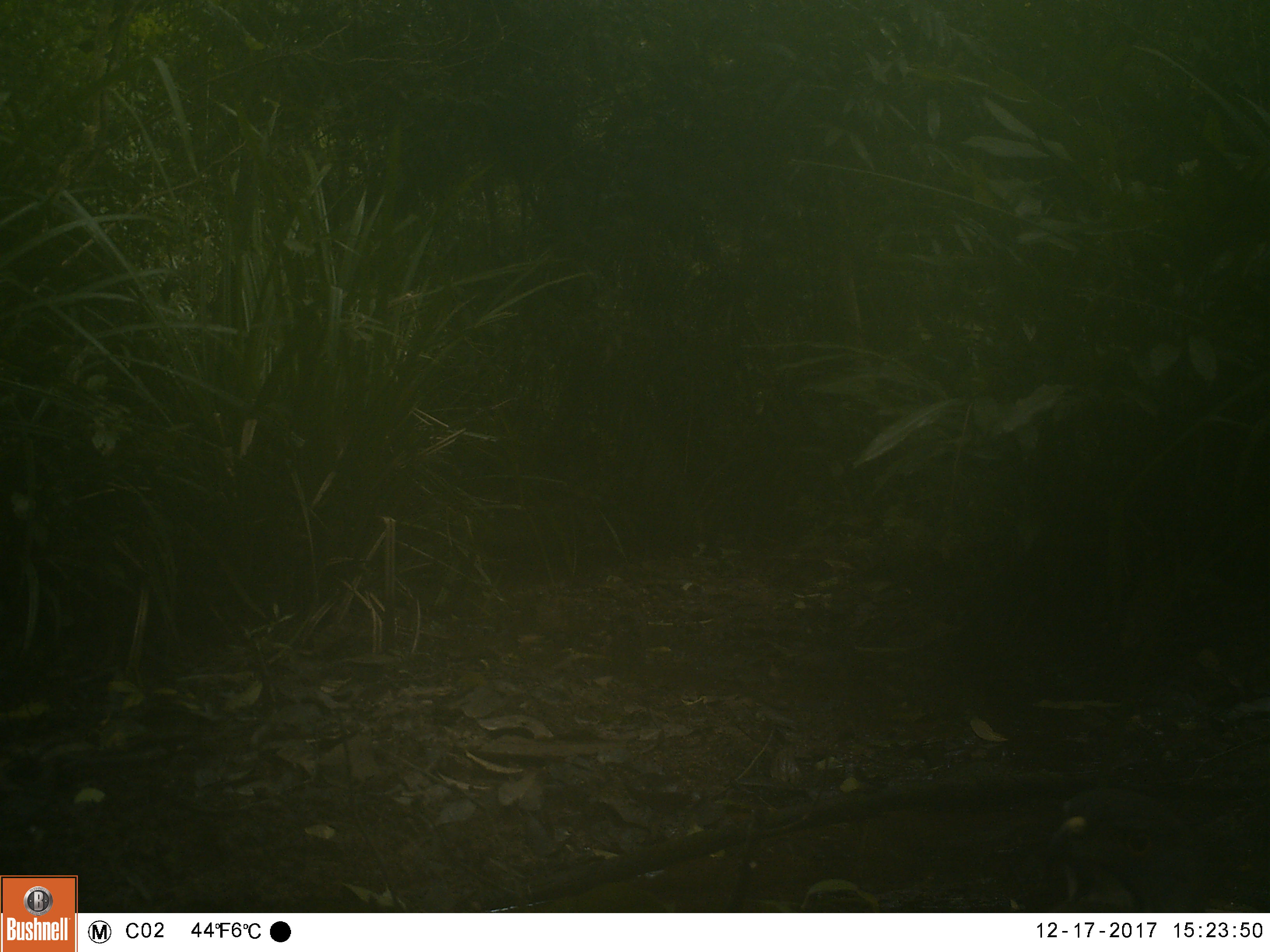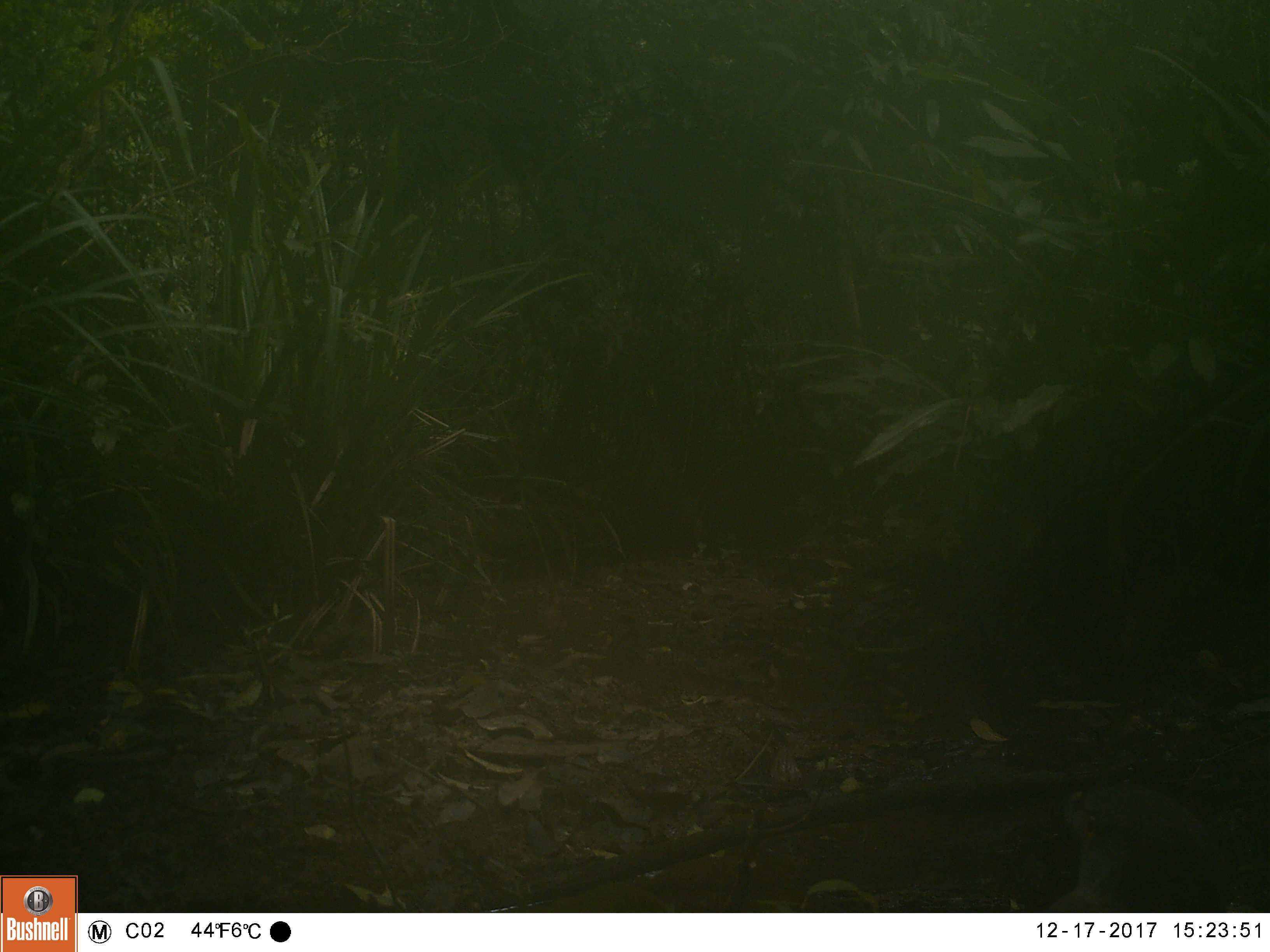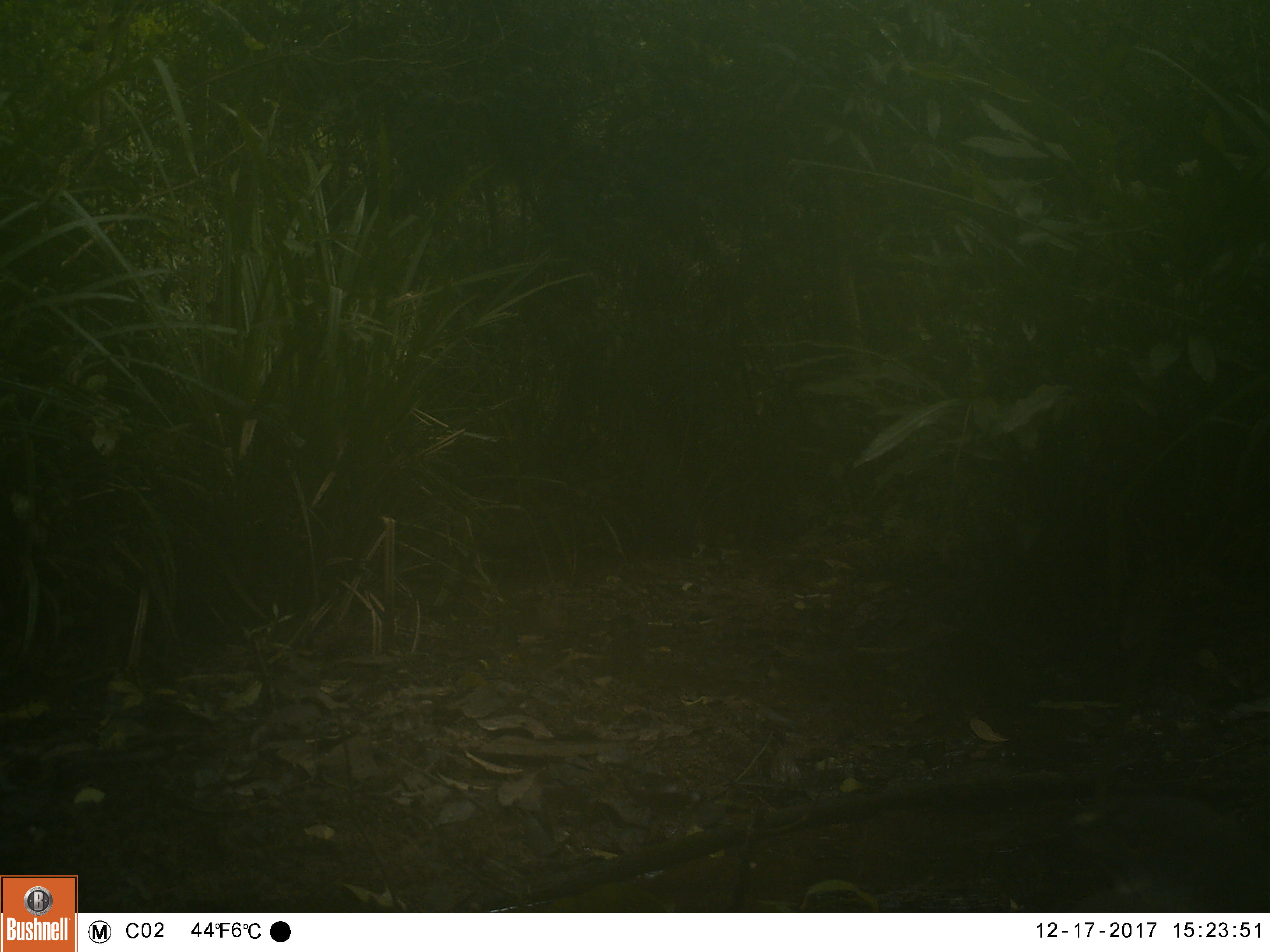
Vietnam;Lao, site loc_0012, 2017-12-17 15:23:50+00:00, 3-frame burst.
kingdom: Animalia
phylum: Chordata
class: Aves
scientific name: Aves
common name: bird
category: unidentified bird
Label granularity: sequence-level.